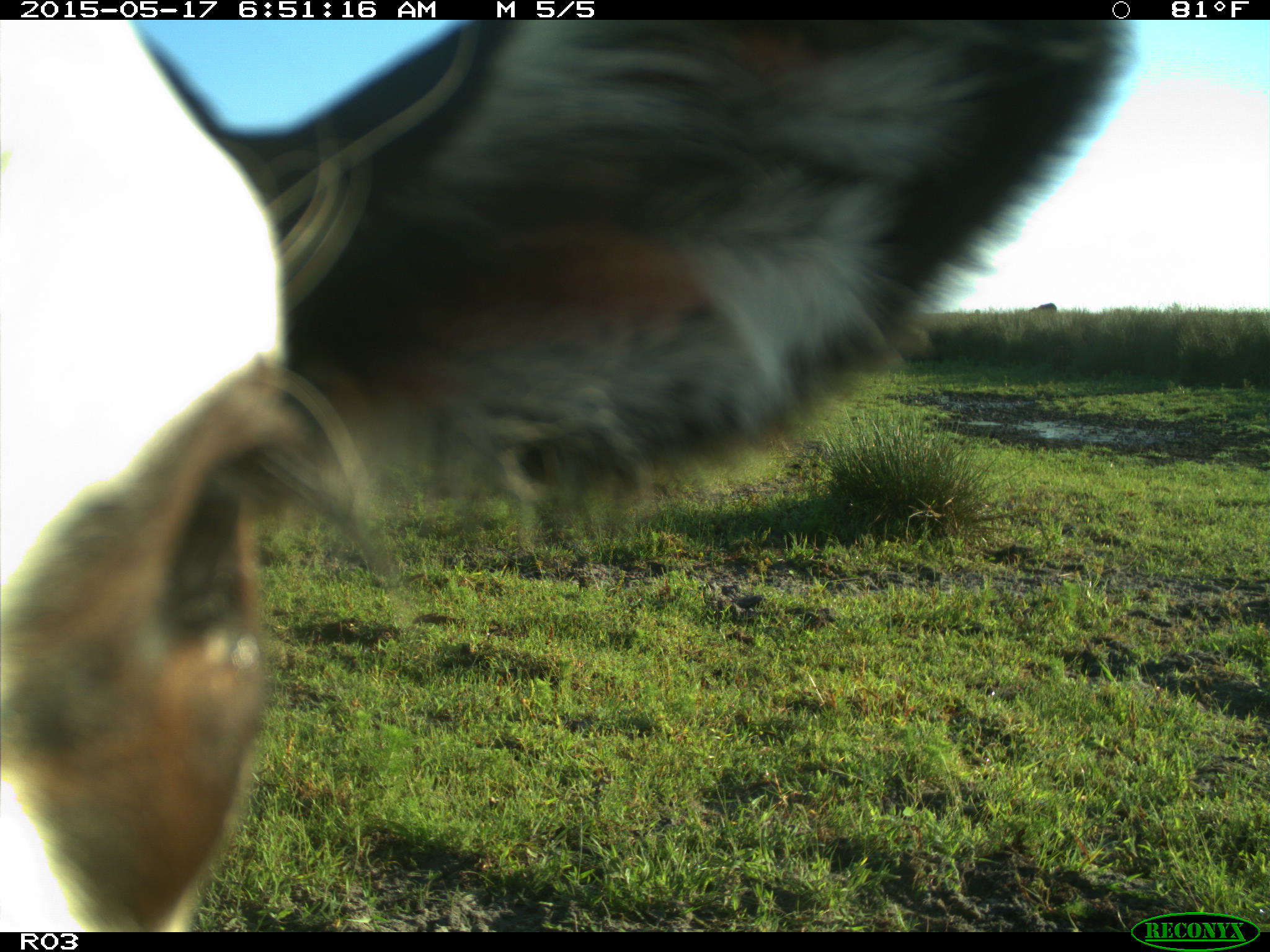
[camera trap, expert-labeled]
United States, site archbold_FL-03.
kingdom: Animalia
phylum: Chordata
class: Mammalia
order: Artiodactyla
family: Bovidae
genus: Bos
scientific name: Bos taurus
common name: domestic cow